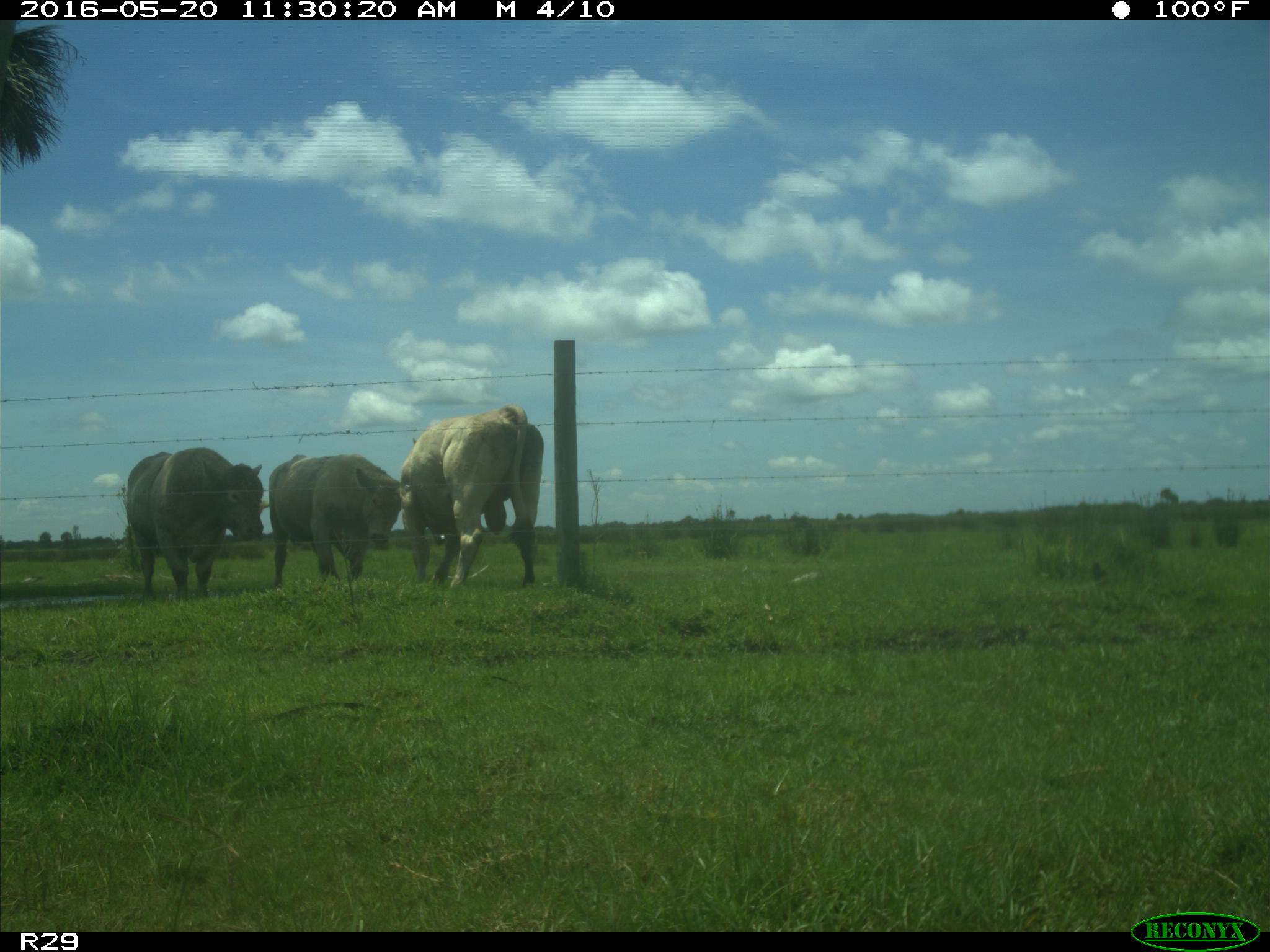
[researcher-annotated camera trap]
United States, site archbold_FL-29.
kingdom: Animalia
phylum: Chordata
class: Mammalia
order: Artiodactyla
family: Bovidae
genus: Bos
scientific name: Bos taurus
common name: domestic cow